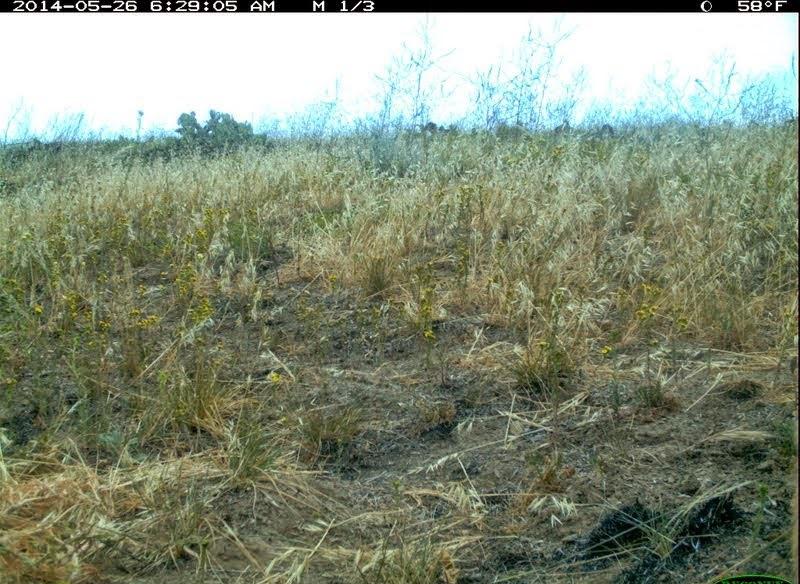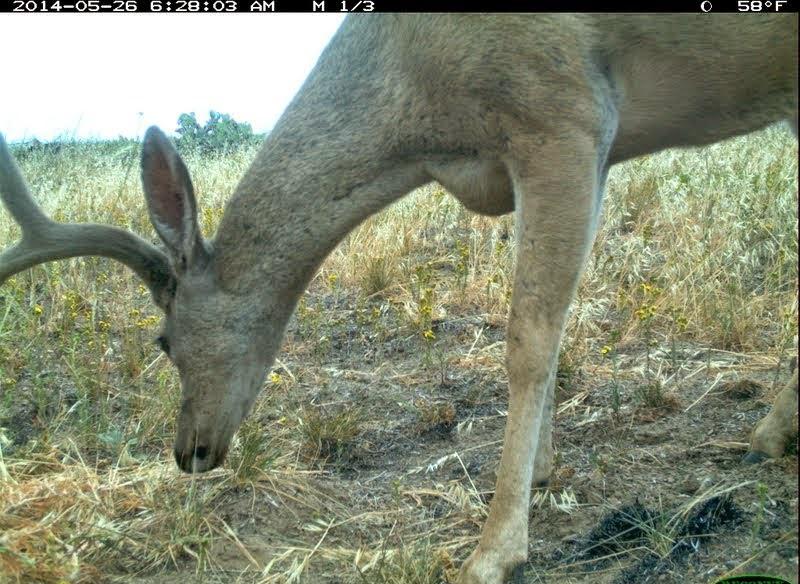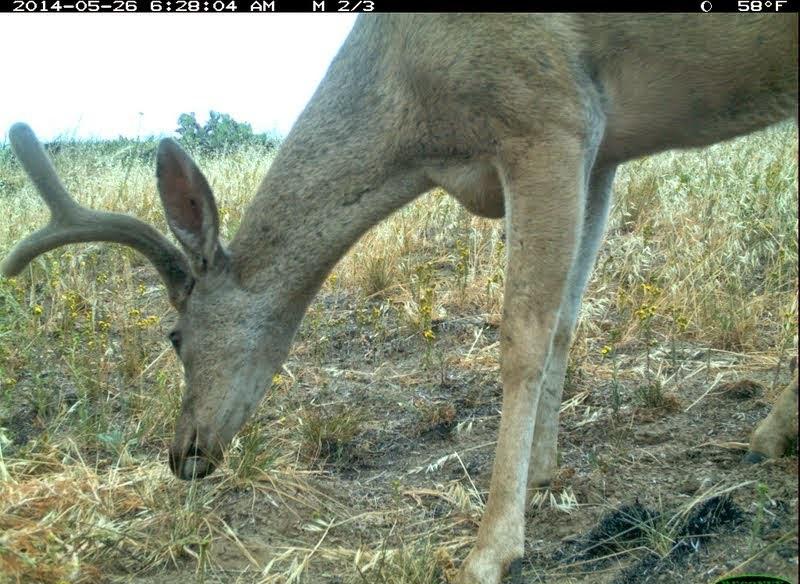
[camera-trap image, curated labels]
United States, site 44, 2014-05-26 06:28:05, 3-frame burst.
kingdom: Animalia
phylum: Chordata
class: Mammalia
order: Artiodactyla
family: Cervidae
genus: Odocoileus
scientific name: Odocoileus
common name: deer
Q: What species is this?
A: Deer (Odocoileus).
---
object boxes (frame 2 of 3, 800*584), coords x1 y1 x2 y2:
deer: 0 9 799 582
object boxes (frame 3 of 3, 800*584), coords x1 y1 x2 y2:
deer: 2 10 798 584